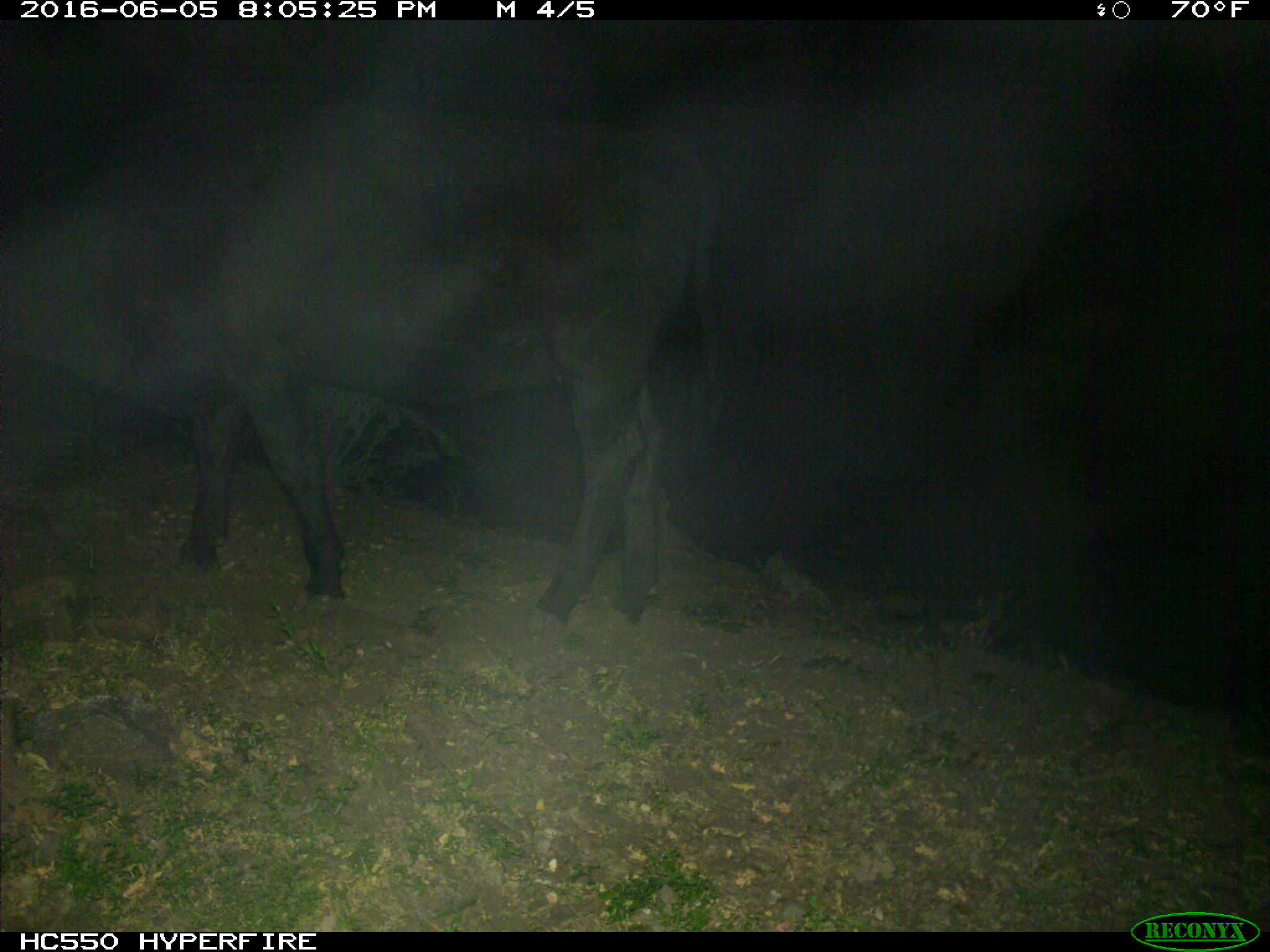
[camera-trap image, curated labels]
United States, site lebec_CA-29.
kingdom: Animalia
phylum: Chordata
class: Mammalia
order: Artiodactyla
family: Bovidae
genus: Bos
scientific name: Bos taurus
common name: domestic cow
Bos taurus (domestic cow).